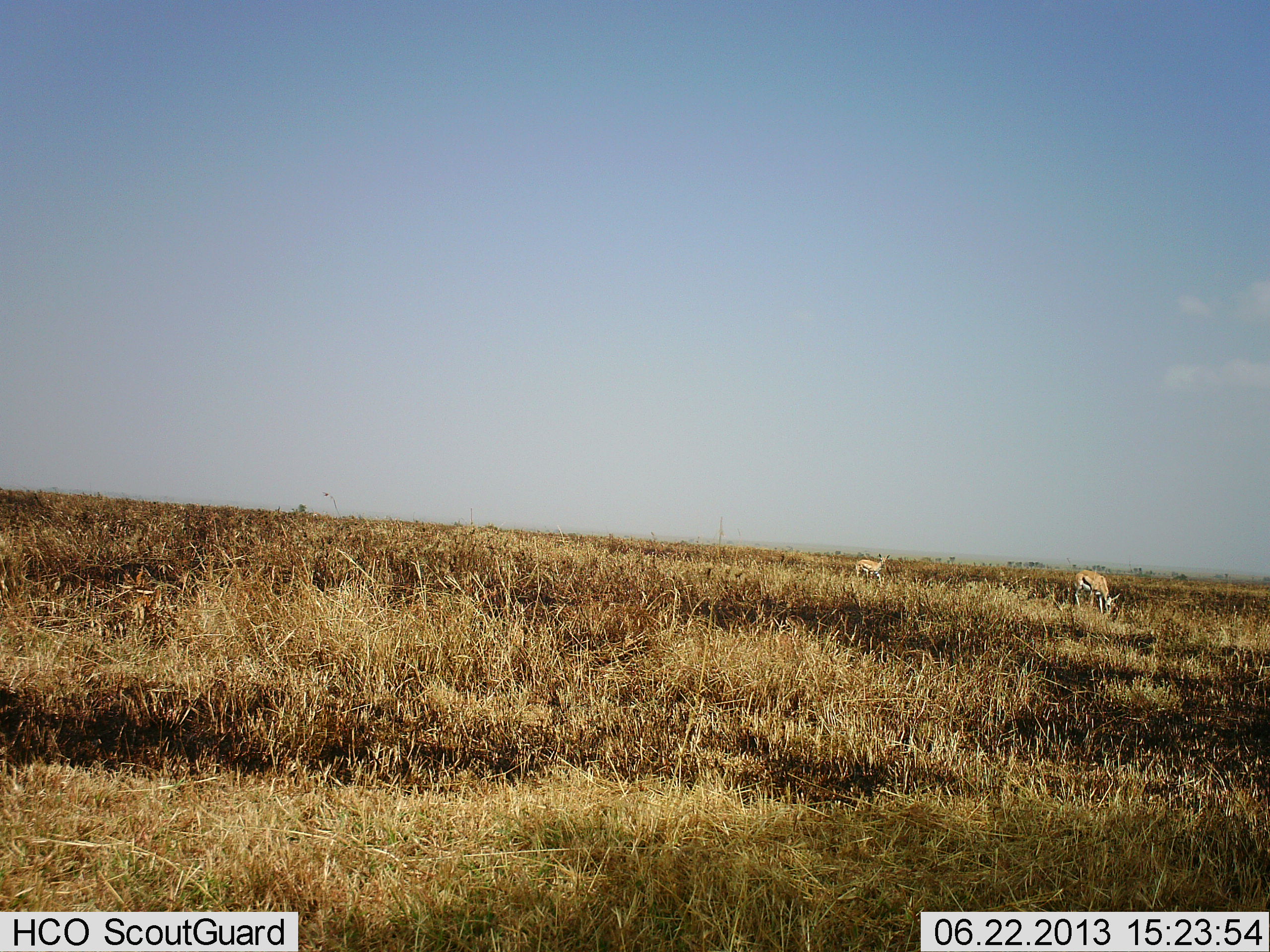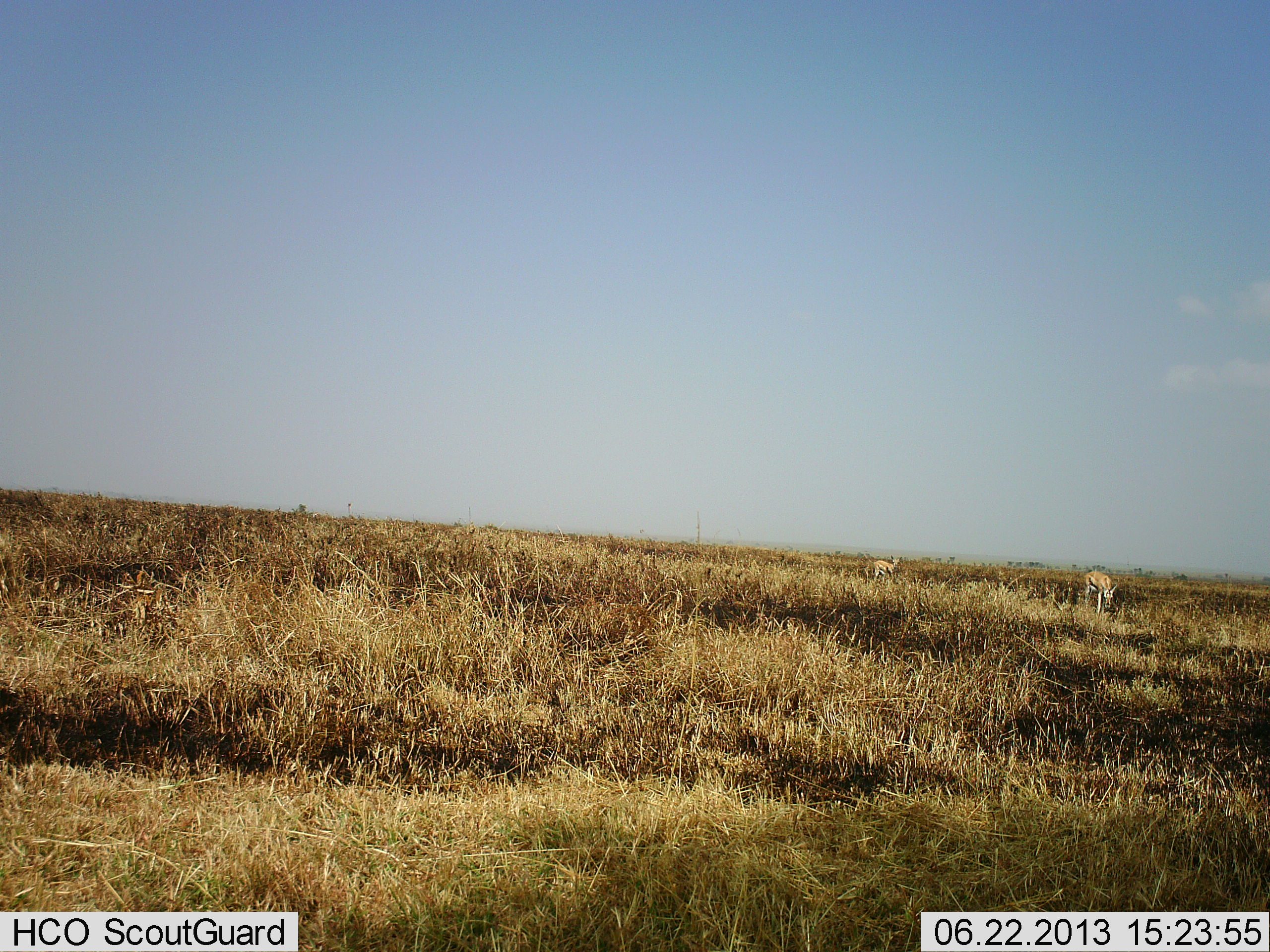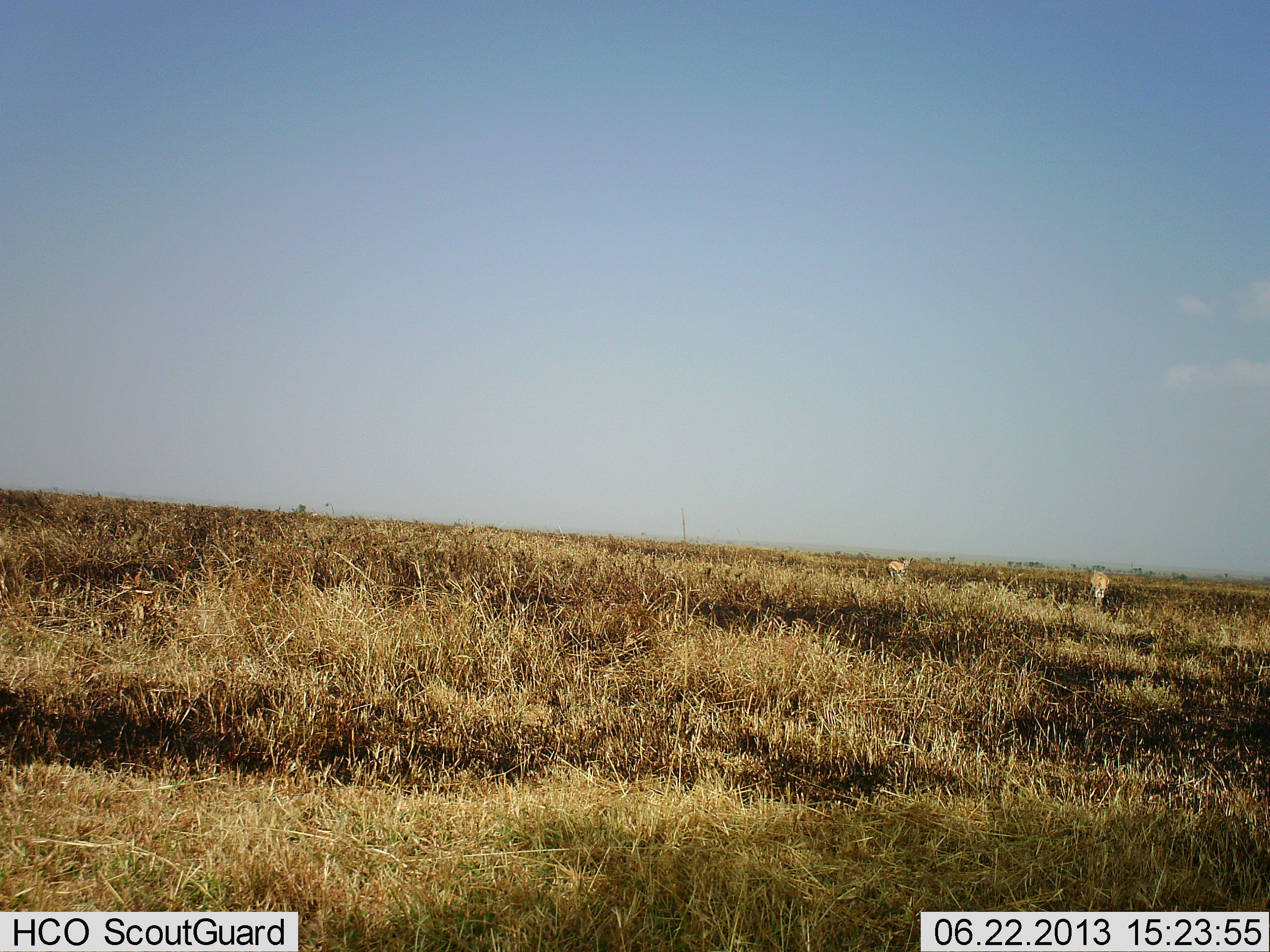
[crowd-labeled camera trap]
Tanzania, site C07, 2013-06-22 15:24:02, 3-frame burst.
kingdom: Animalia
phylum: Chordata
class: Mammalia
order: Artiodactyla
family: Bovidae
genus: Eudorcas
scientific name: Eudorcas thomsonii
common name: thomson's gazelle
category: gazellethomsons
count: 2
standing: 29%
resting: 0%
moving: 42%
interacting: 4%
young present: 8%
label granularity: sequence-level